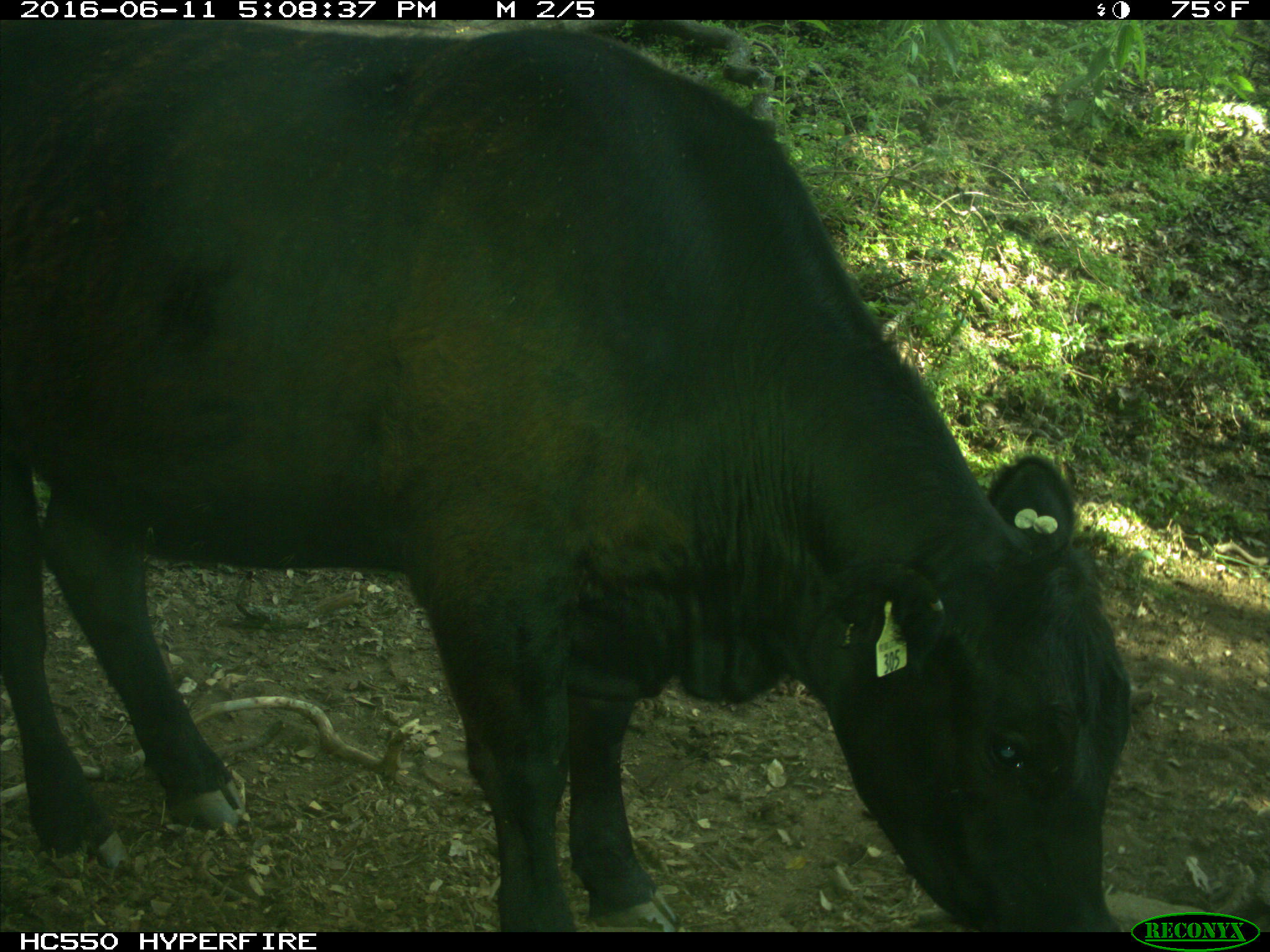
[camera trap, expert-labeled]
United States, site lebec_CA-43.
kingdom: Animalia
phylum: Chordata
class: Mammalia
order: Artiodactyla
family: Bovidae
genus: Bos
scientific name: Bos taurus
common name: domestic cow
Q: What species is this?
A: Bos taurus (domestic cow).